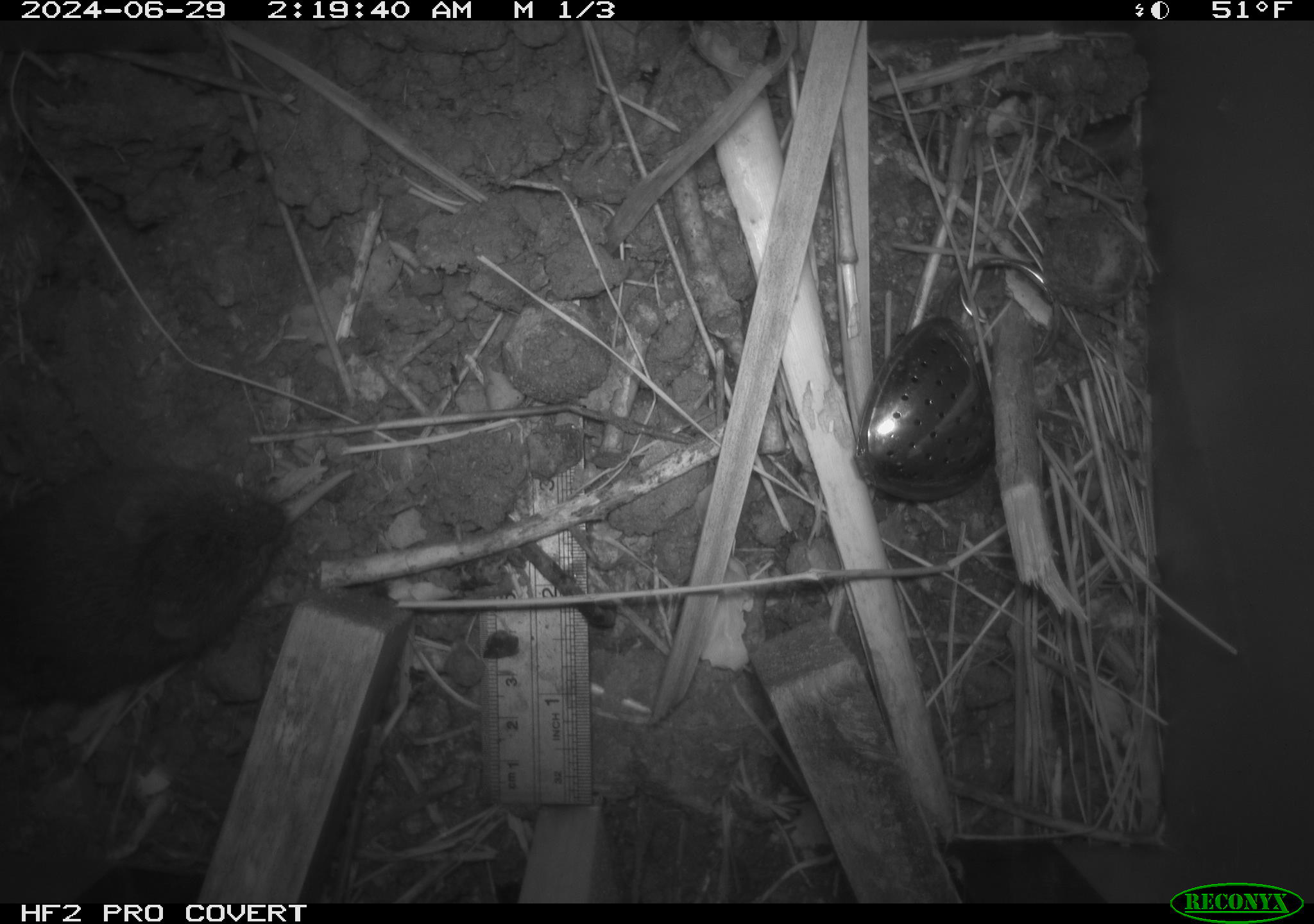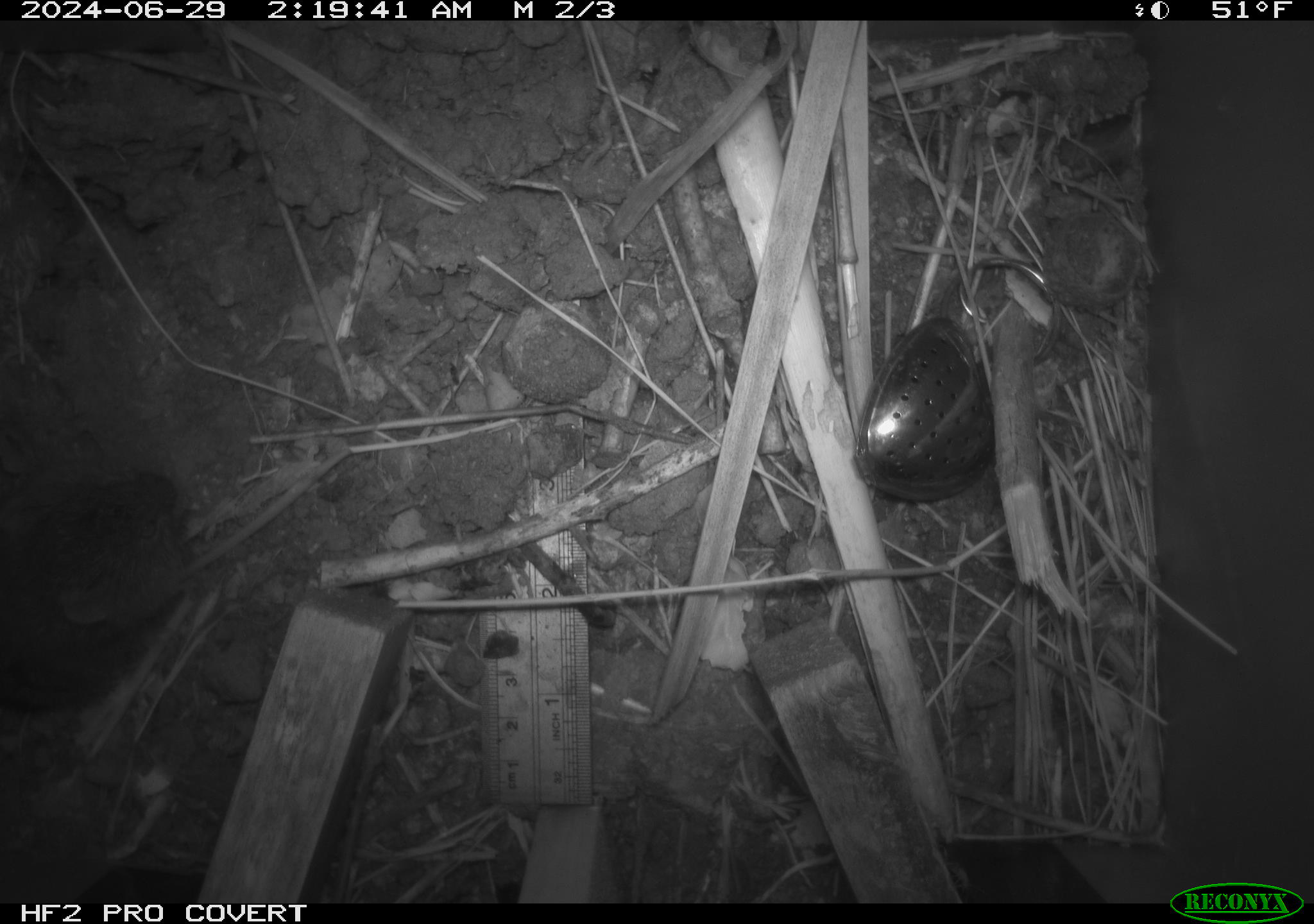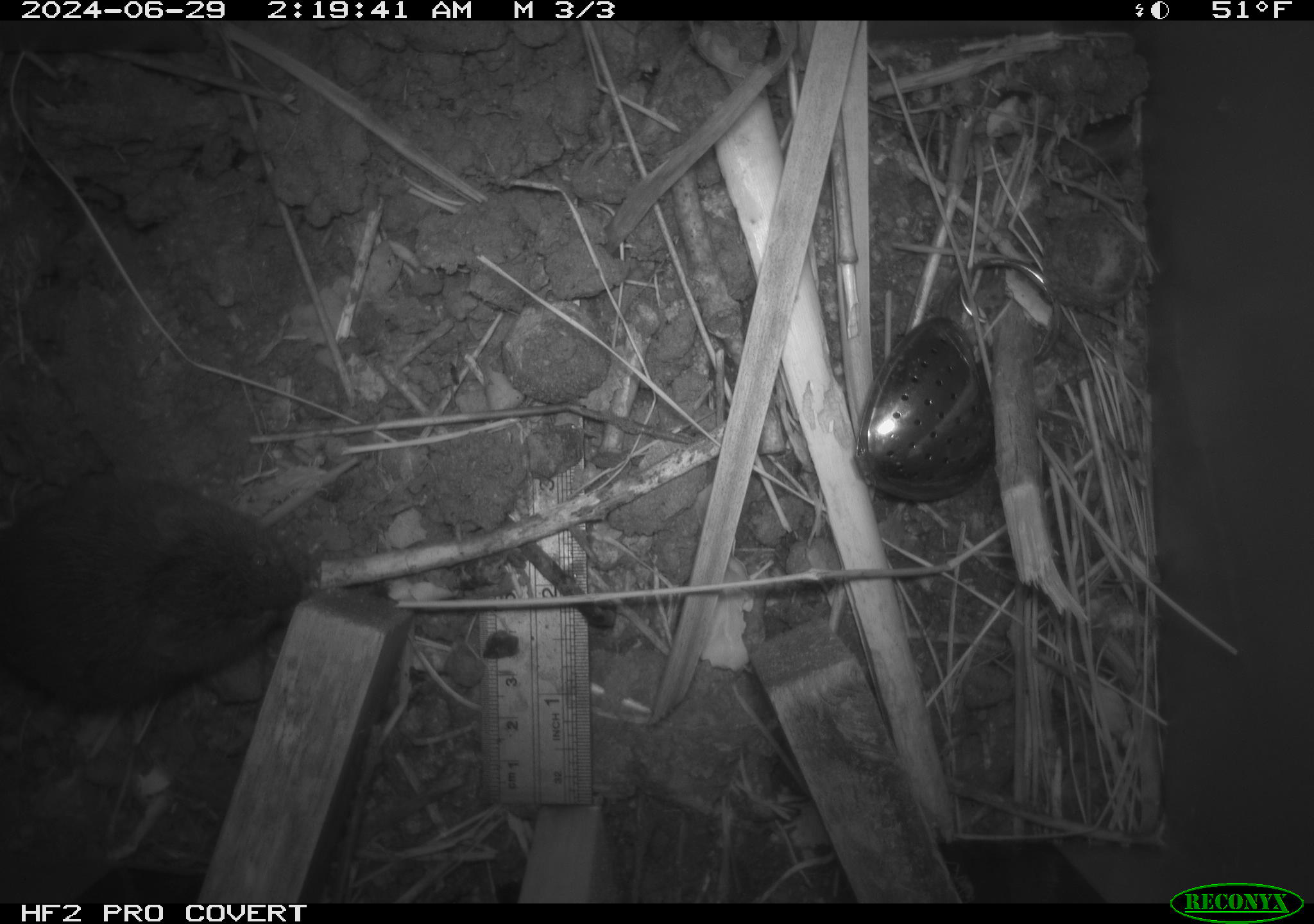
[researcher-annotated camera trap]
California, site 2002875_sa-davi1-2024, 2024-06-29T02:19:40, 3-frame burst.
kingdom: Animalia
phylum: Chordata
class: Mammalia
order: Rodentia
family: Cricetidae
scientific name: Arvicolinae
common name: voles, lemmings, and muskrats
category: arvicolinae subfamily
Arvicolinae subfamily (voles, lemmings, and muskrats) (Arvicolinae).